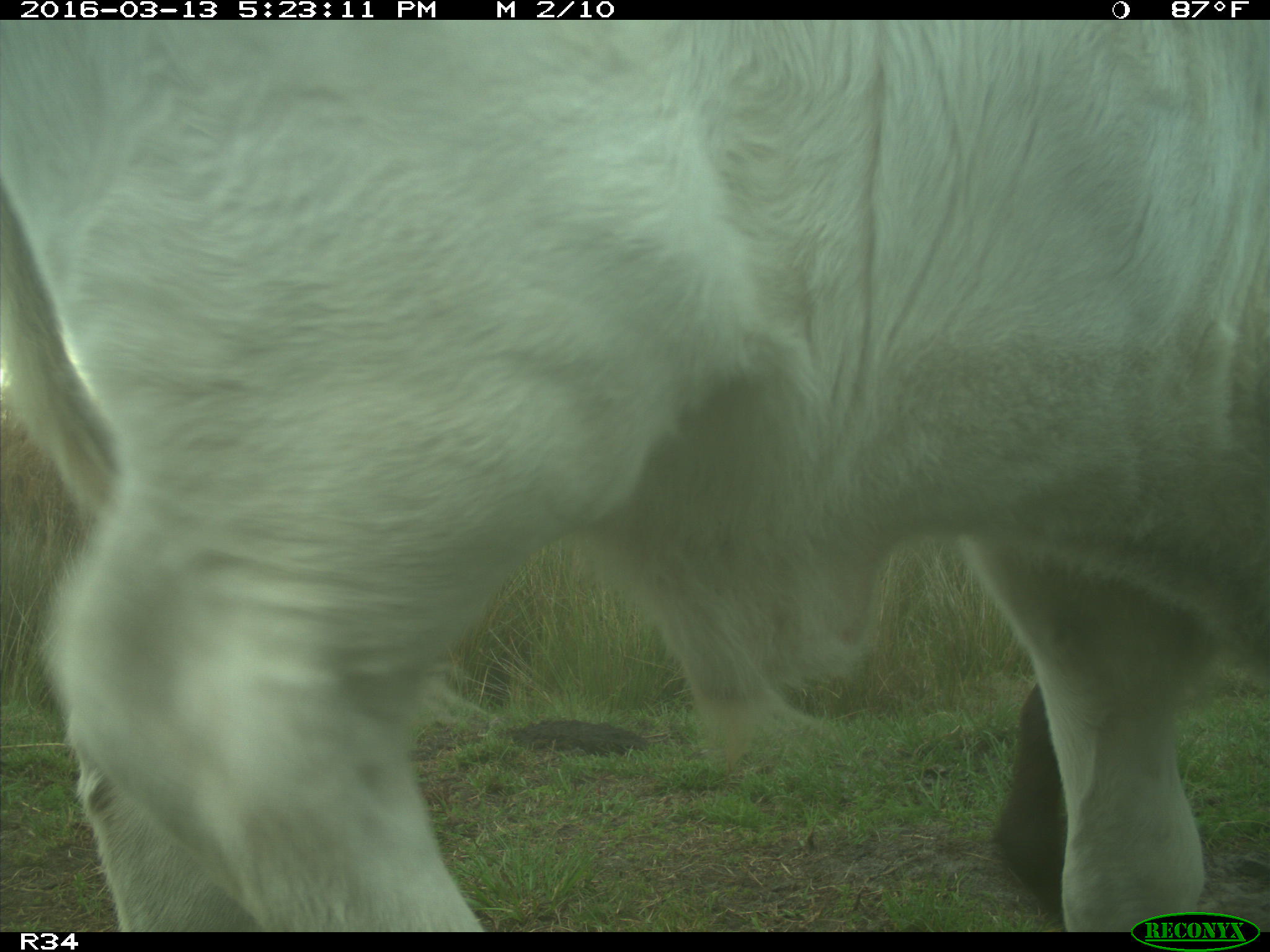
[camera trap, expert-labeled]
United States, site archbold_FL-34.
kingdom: Animalia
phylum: Chordata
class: Mammalia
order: Artiodactyla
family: Bovidae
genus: Bos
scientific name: Bos taurus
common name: domestic cow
Bos taurus (domestic cow).